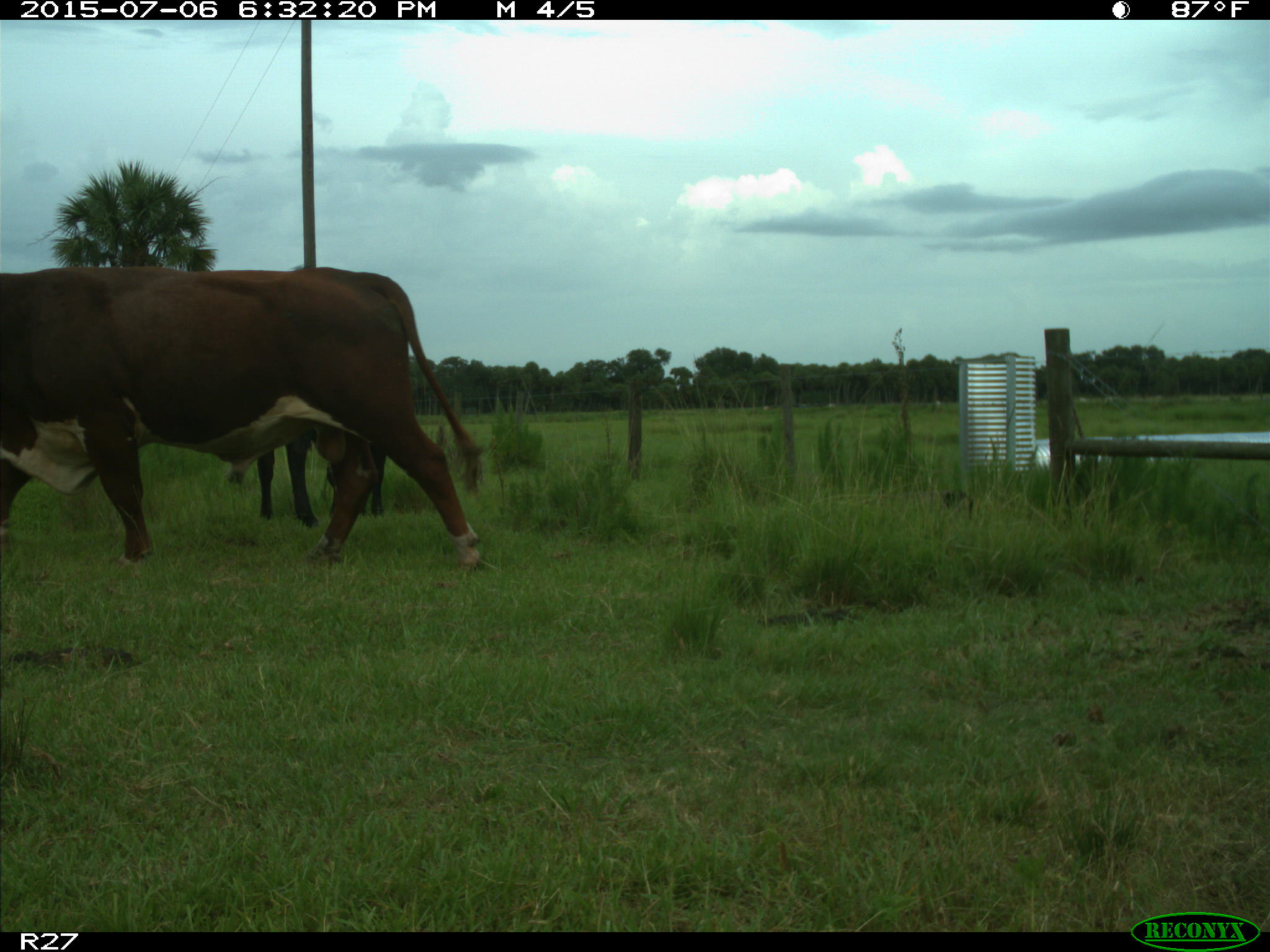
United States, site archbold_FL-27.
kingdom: Animalia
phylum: Chordata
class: Mammalia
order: Artiodactyla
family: Bovidae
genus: Bos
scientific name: Bos taurus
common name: domestic cow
Bos taurus (domestic cow).